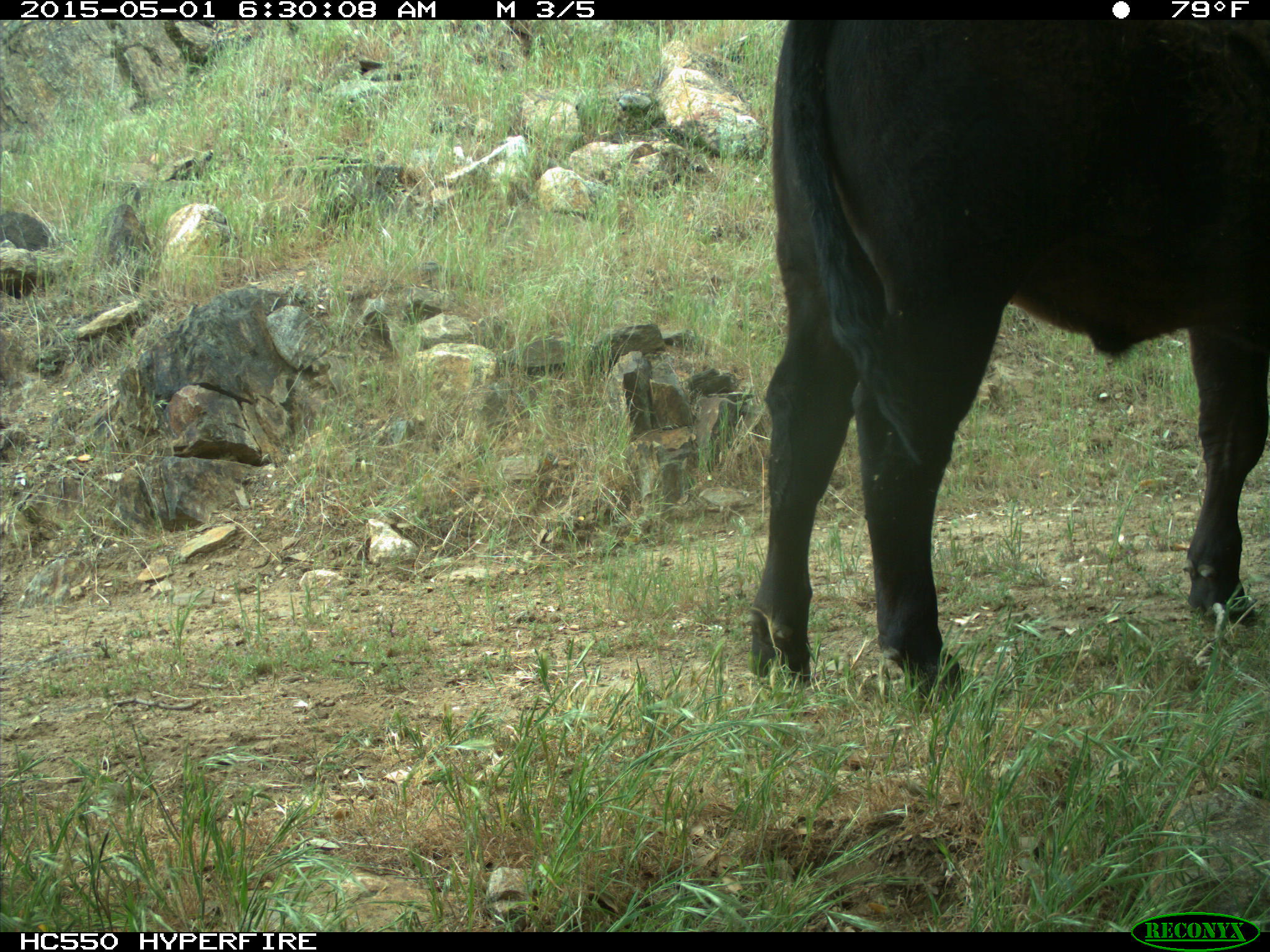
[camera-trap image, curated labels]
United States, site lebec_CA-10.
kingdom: Animalia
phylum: Chordata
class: Mammalia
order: Artiodactyla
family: Bovidae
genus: Bos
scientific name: Bos taurus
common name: domestic cow